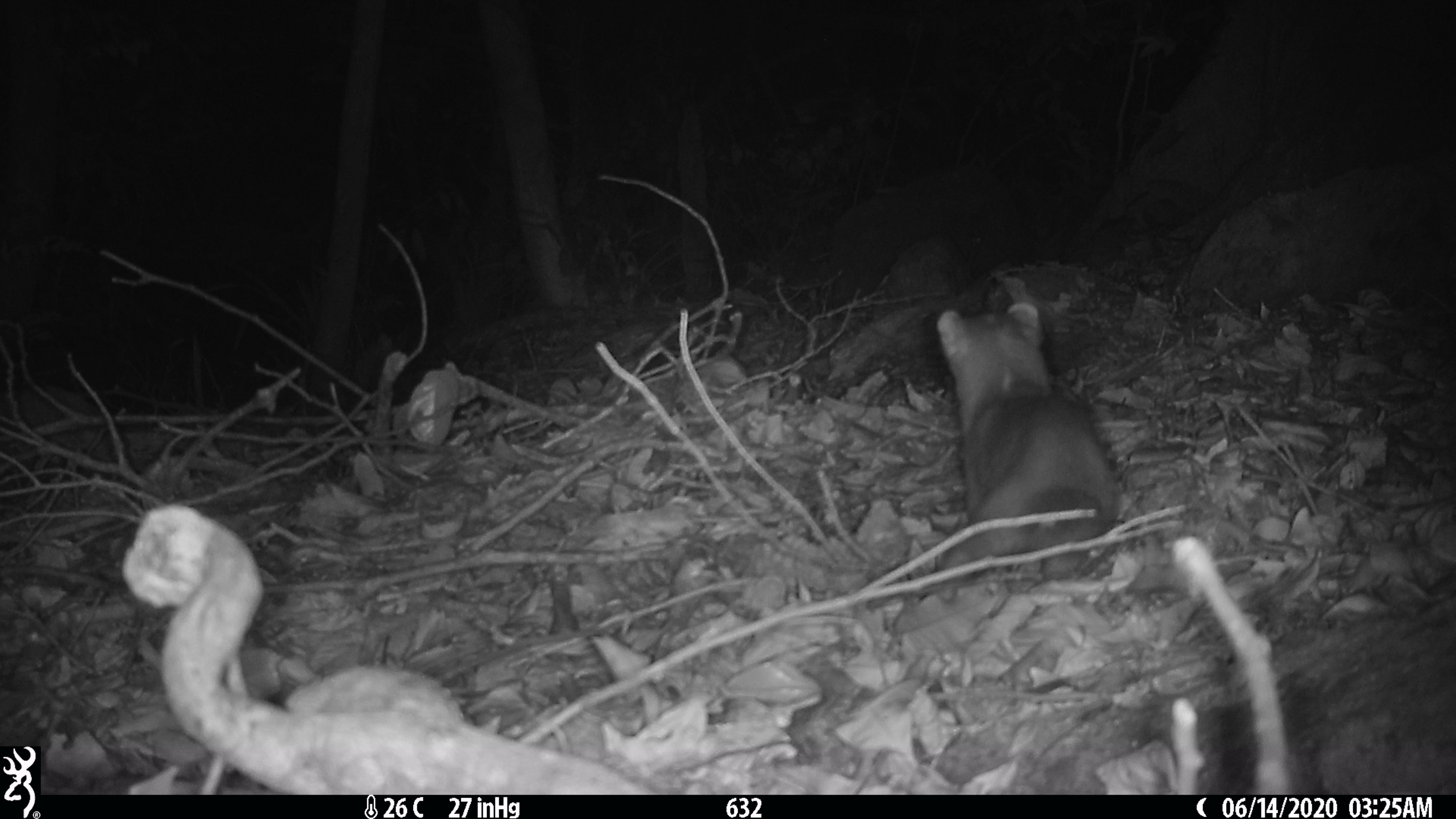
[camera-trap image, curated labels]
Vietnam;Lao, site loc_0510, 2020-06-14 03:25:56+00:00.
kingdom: Animalia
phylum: Chordata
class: Mammalia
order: Carnivora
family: Mustelidae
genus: Melogale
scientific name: Melogale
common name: ferret badger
Ferret badger (Melogale). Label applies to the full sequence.